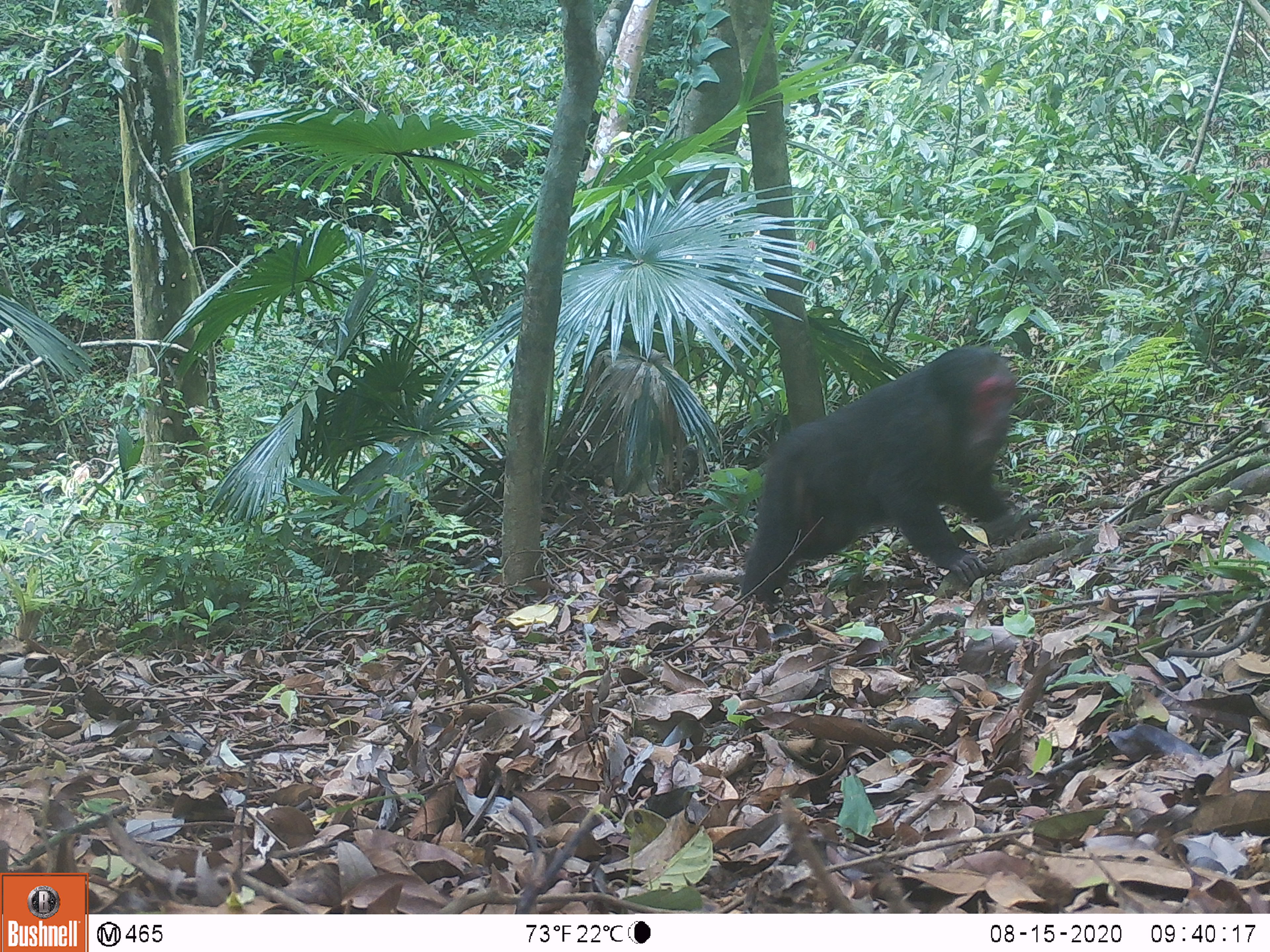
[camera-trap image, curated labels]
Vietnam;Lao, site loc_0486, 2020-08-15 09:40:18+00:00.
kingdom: Animalia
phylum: Chordata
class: Mammalia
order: Primates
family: Cercopithecidae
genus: Macaca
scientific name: Macaca arctoides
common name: stump-tailed macaque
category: stump tailed macaque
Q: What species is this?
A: Stump tailed macaque (stump-tailed macaque) (Macaca arctoides).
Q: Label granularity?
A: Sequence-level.